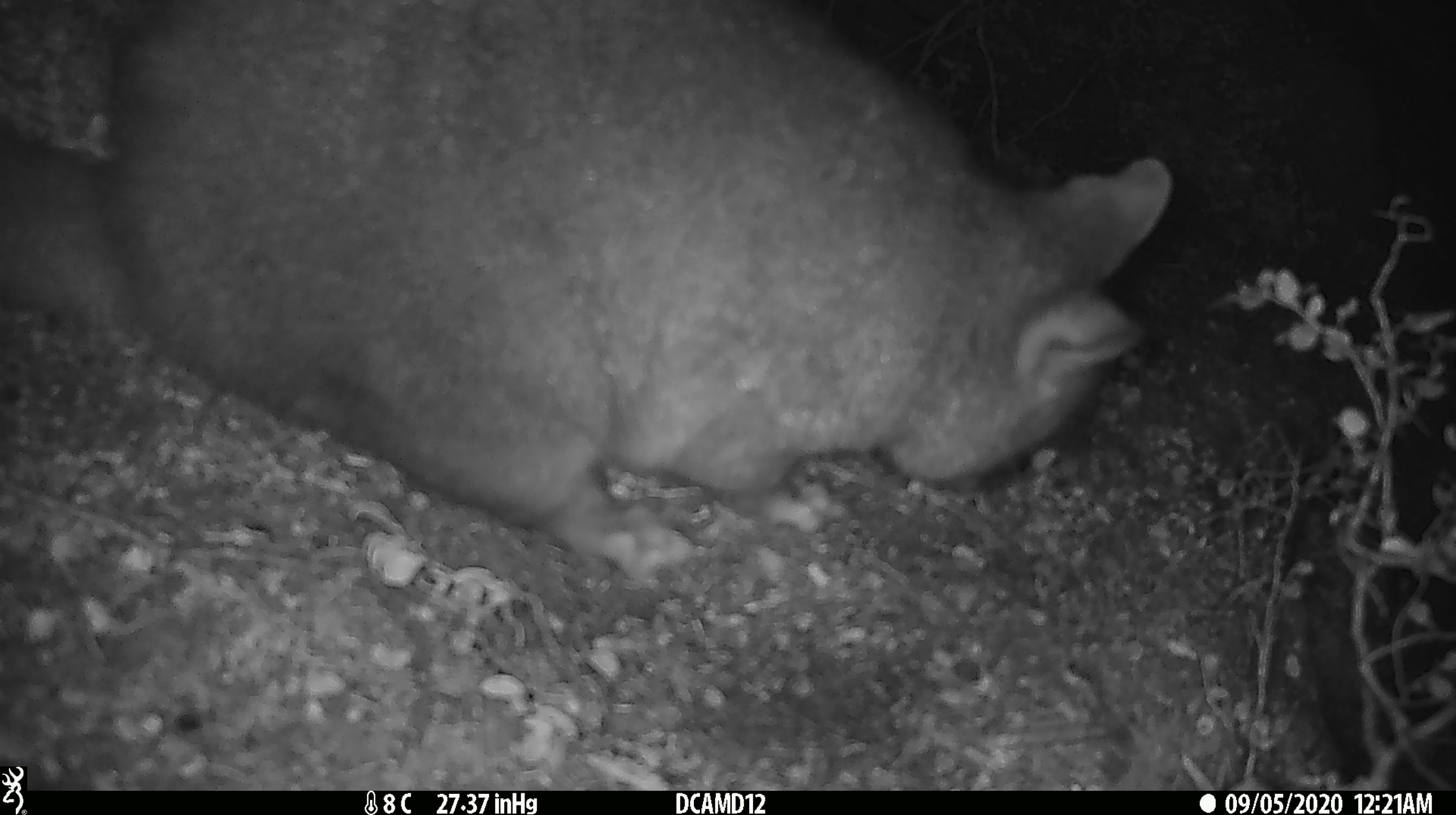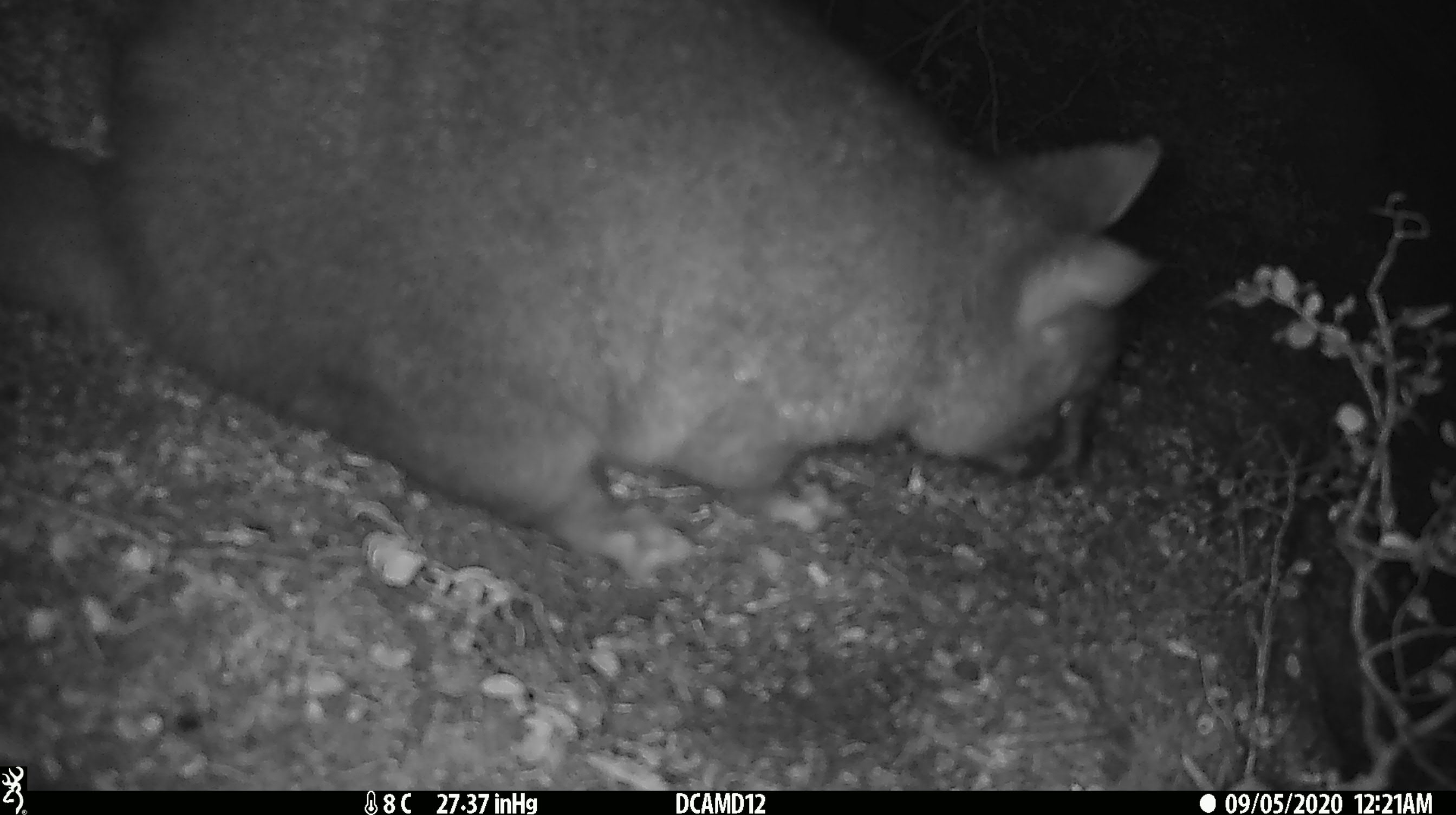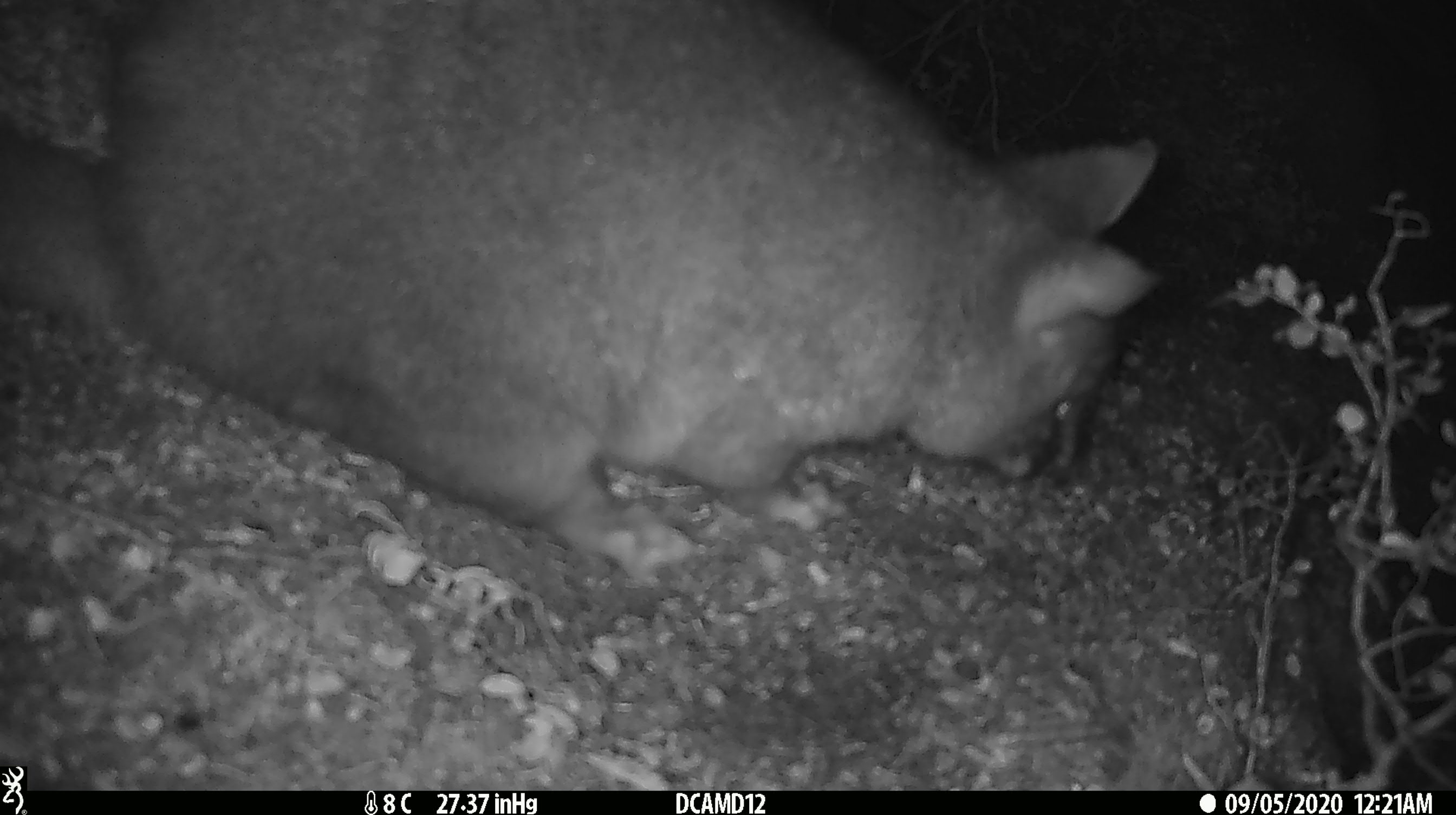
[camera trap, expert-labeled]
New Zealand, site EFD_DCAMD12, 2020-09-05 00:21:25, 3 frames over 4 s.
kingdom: Animalia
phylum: Chordata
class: Mammalia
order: Diprotodontia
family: Phalangeridae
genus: Trichosurus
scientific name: Trichosurus vulpecula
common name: common brushtail possum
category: possum